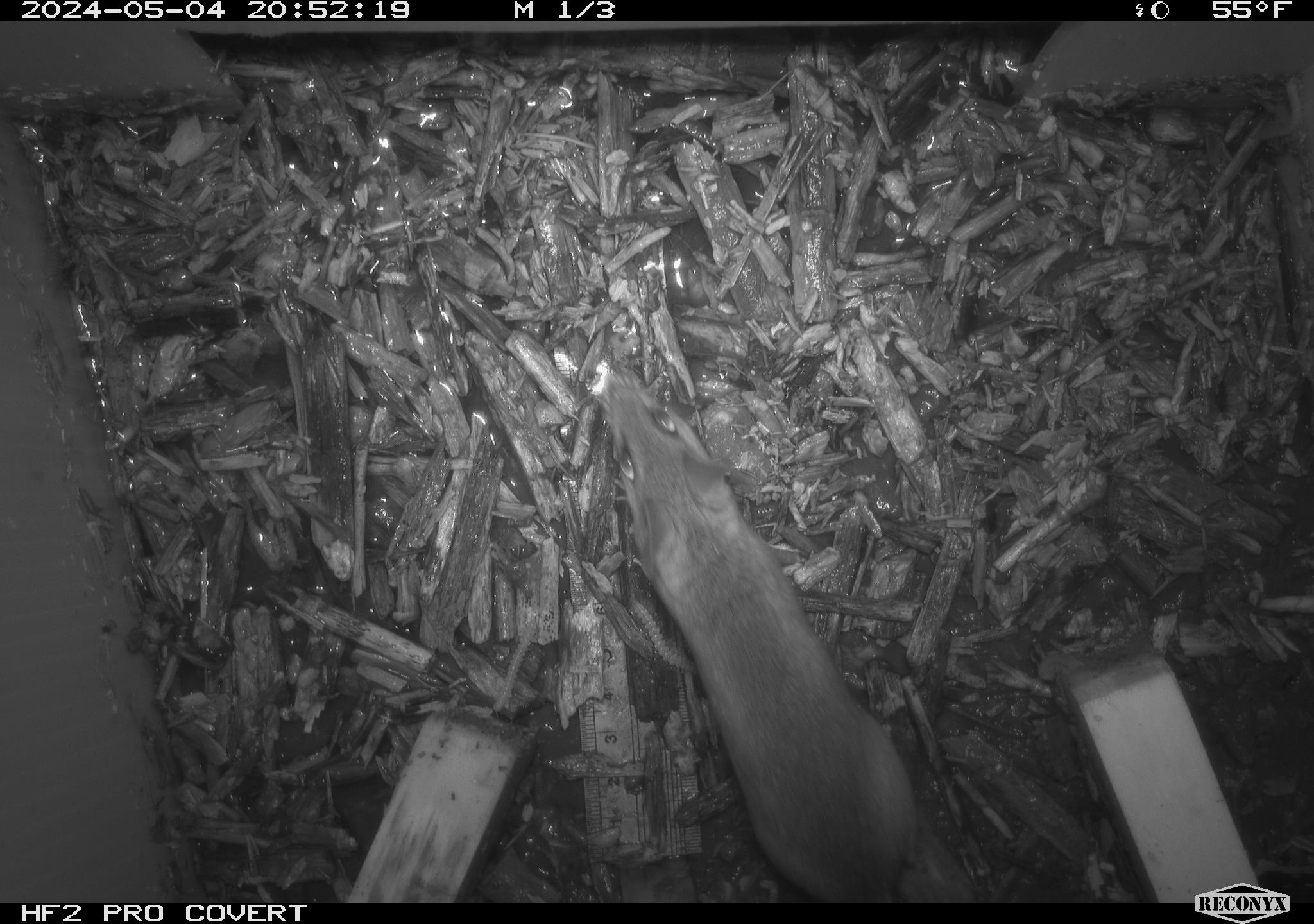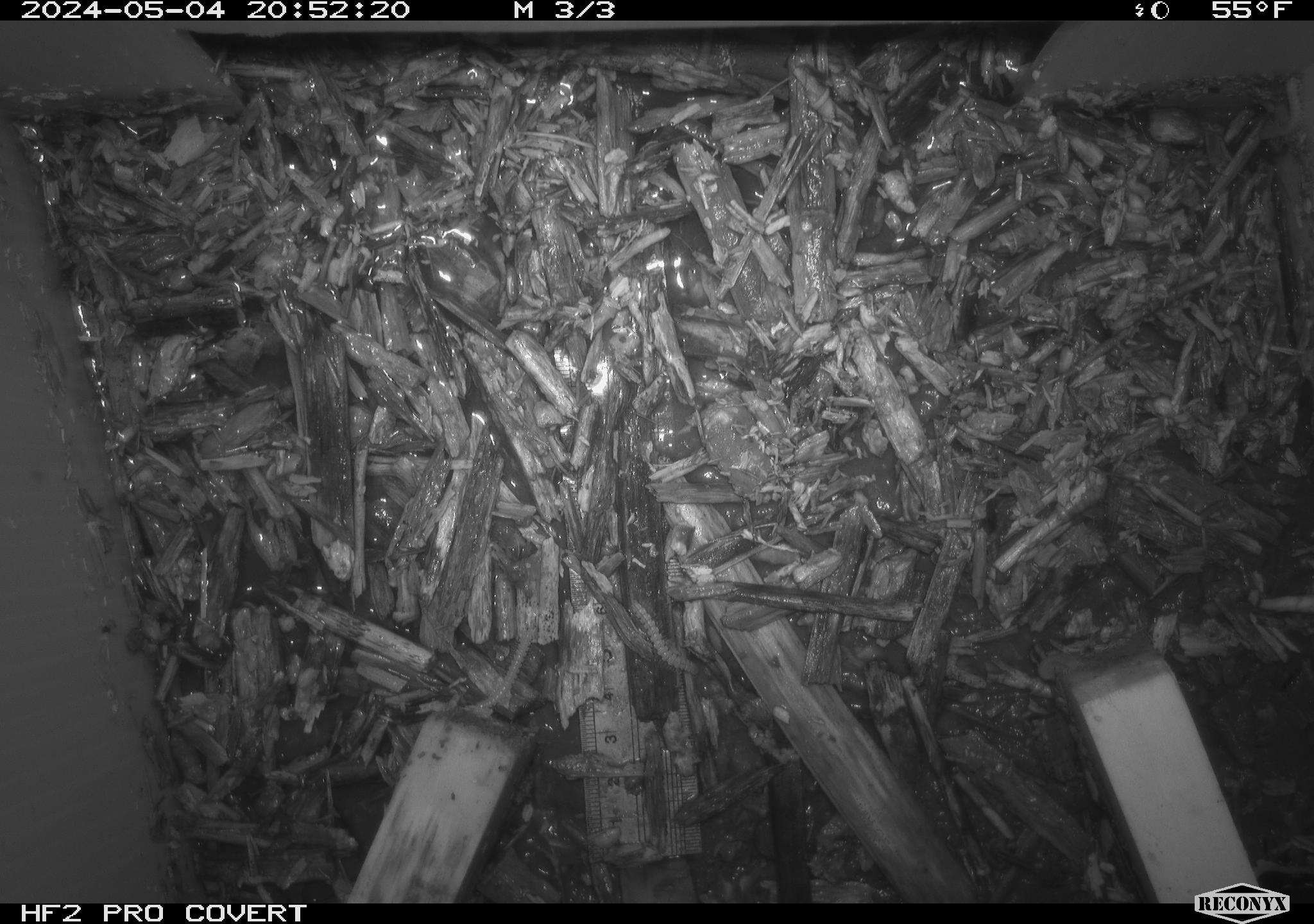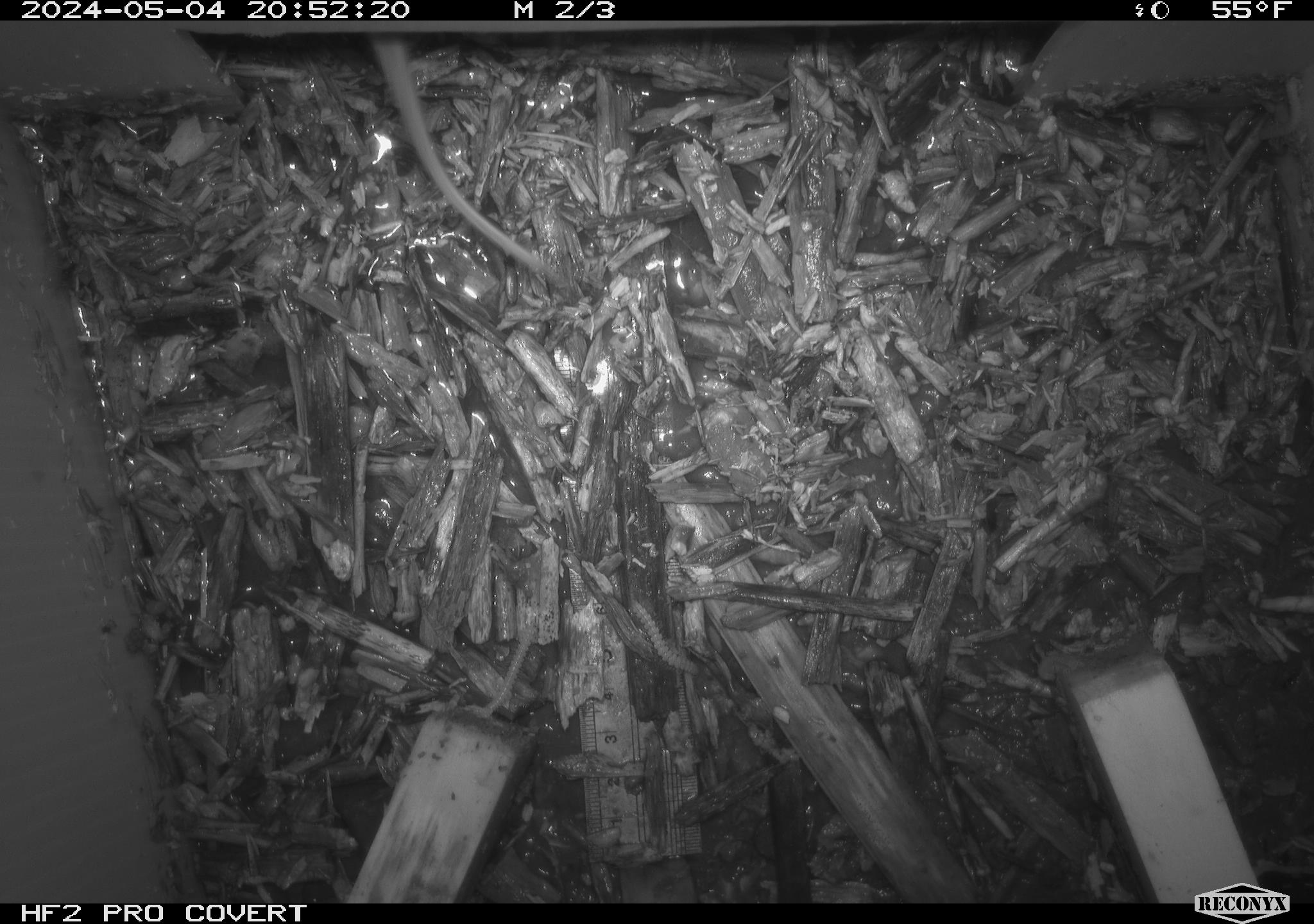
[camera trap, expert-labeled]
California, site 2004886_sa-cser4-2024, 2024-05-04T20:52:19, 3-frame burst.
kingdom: Animalia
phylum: Chordata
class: Mammalia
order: Eulipotyphla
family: Soricidae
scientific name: Soricidae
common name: shrews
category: soricidae family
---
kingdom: Animalia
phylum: Chordata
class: Reptilia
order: Squamata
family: Phrynosomatidae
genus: Sceloporus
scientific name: Sceloporus occidentalis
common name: western fence lizard